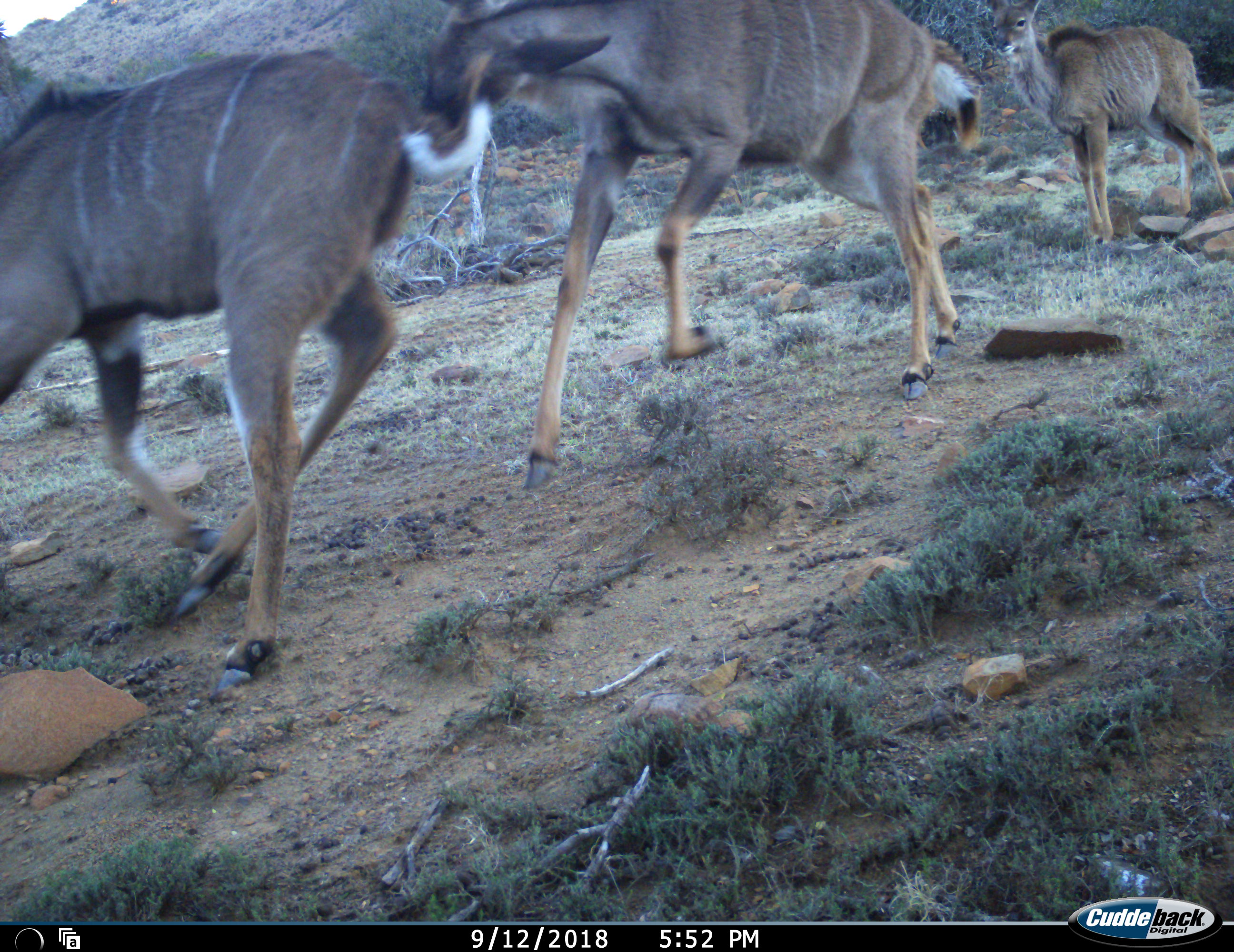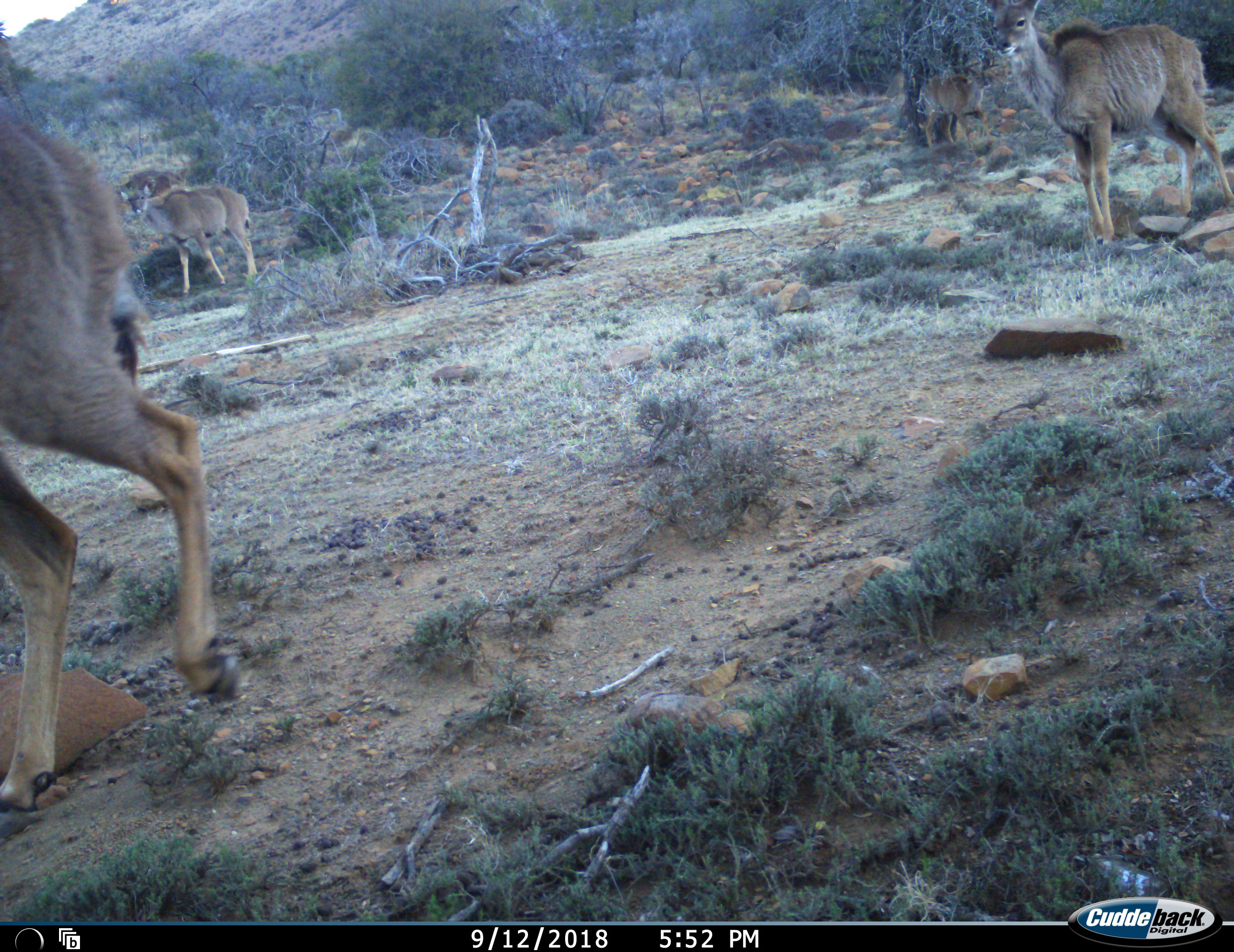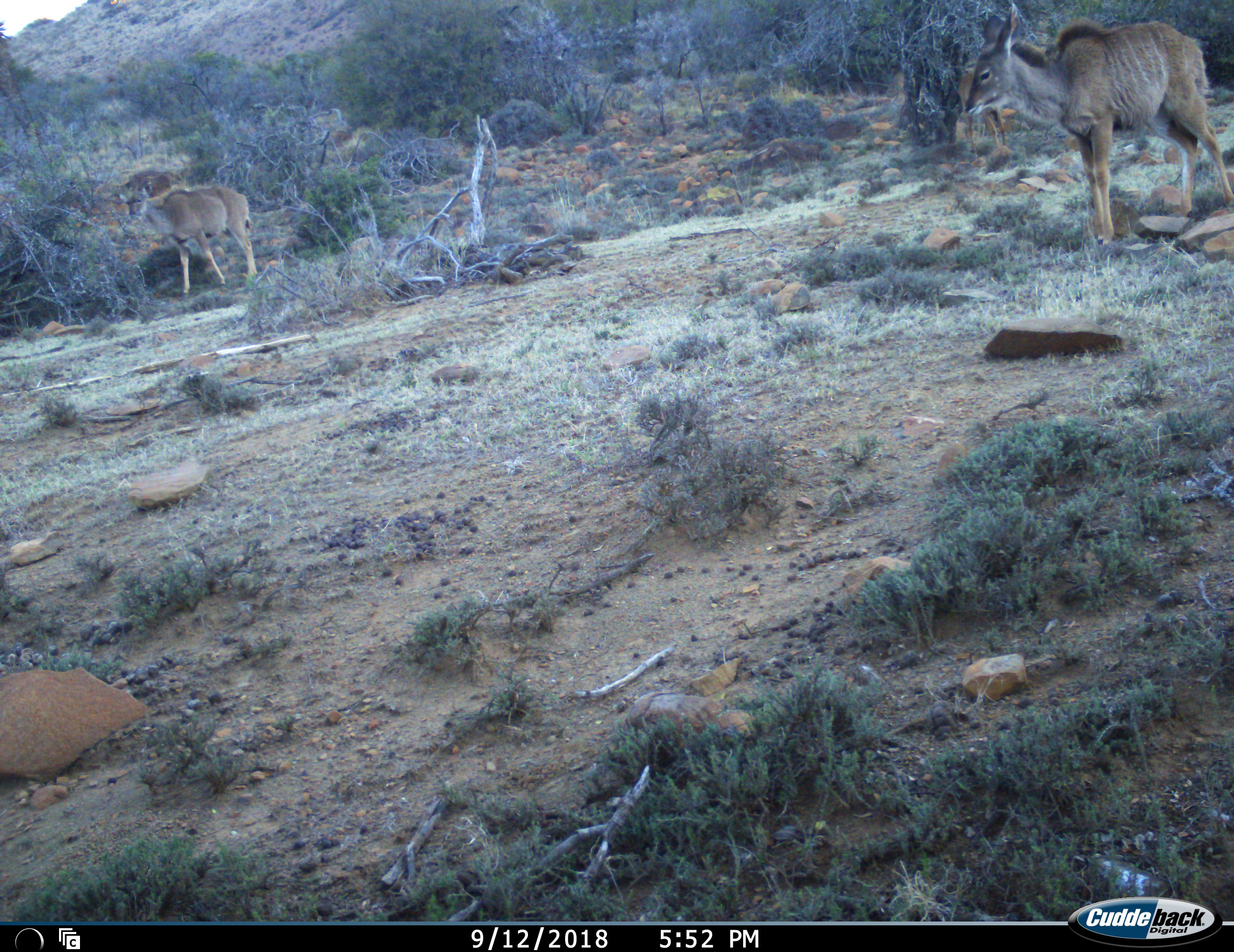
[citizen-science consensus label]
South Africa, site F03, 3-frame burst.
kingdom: Animalia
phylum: Chordata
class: Mammalia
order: Artiodactyla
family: Bovidae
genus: Tragelaphus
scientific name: Tragelaphus strepsiceros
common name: greater kudu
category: kudu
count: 5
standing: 80%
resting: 10%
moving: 100%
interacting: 50%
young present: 20%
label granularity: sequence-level